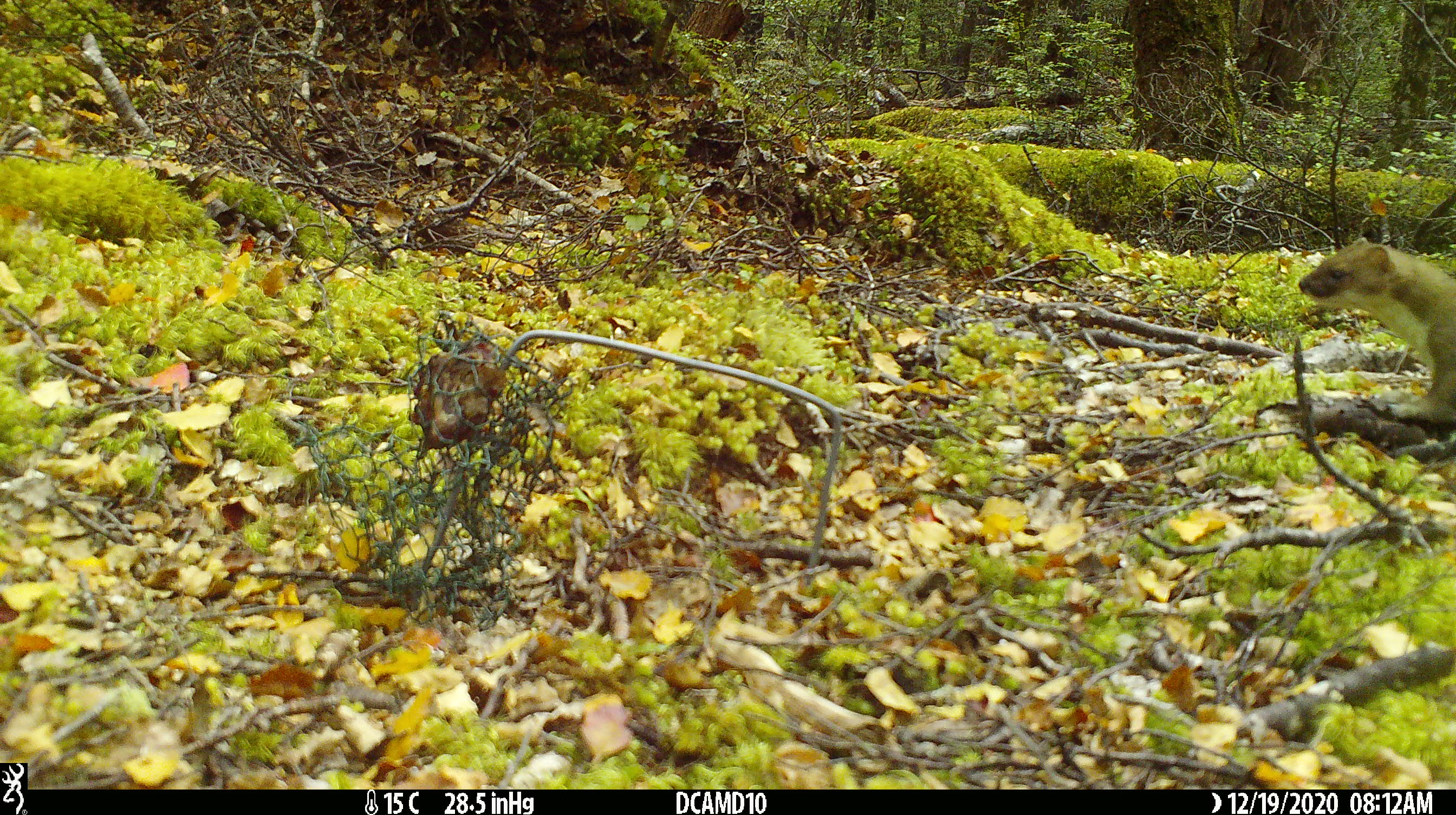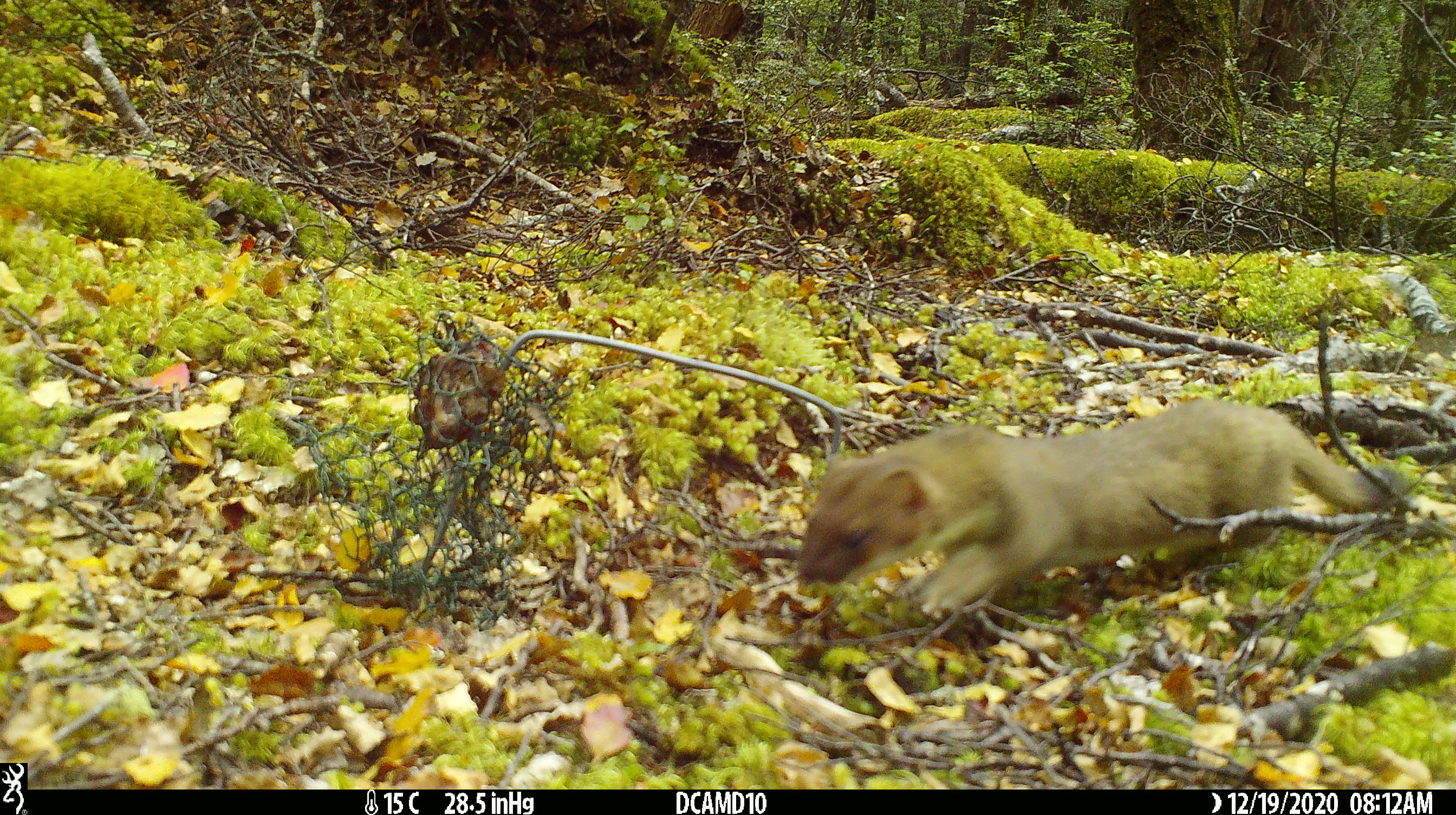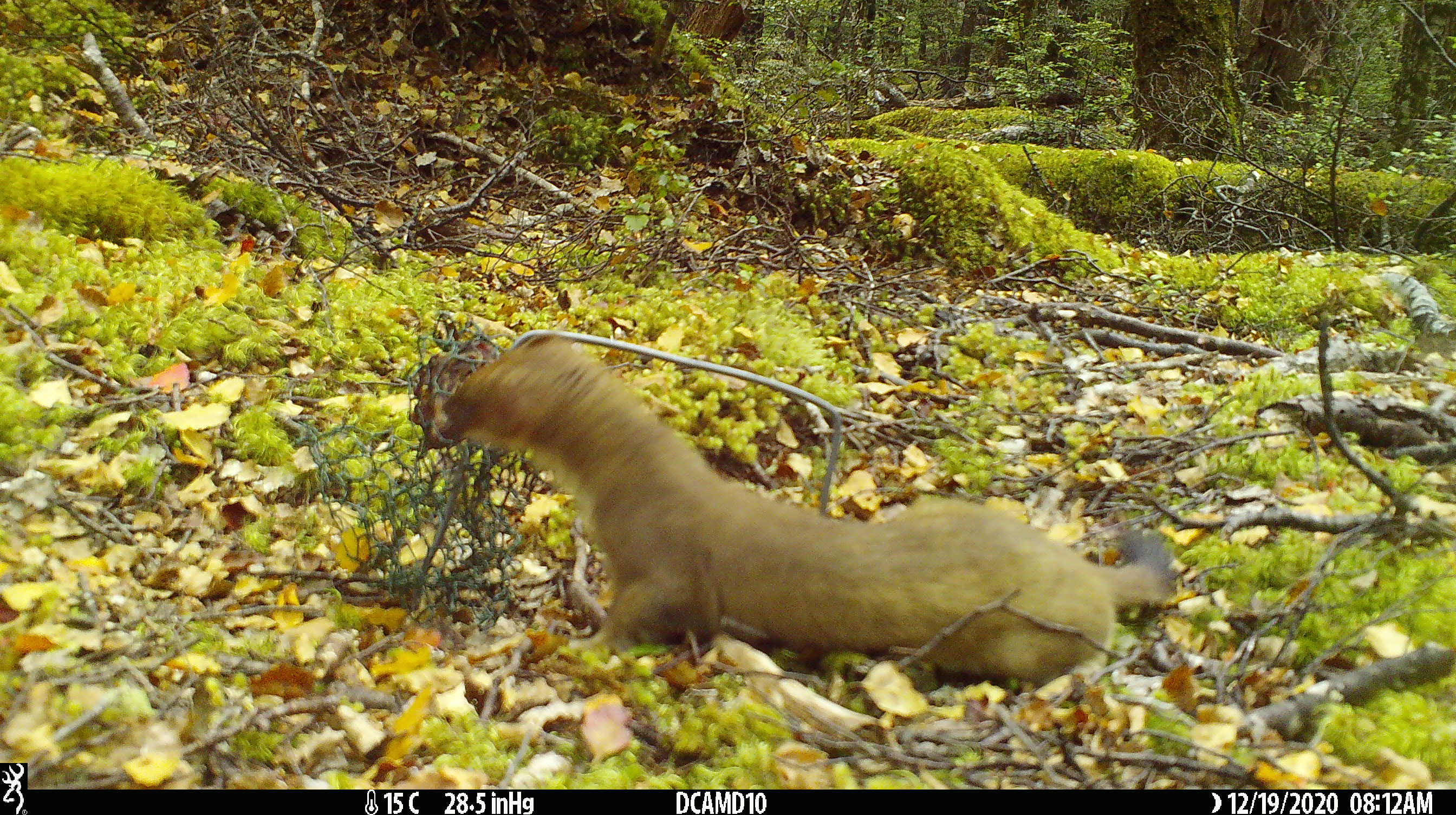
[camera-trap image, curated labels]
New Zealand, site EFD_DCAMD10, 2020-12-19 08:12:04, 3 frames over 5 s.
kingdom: Animalia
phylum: Chordata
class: Mammalia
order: Carnivora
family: Mustelidae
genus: Mustela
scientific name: Mustela erminea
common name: stoat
Stoat (Mustela erminea).